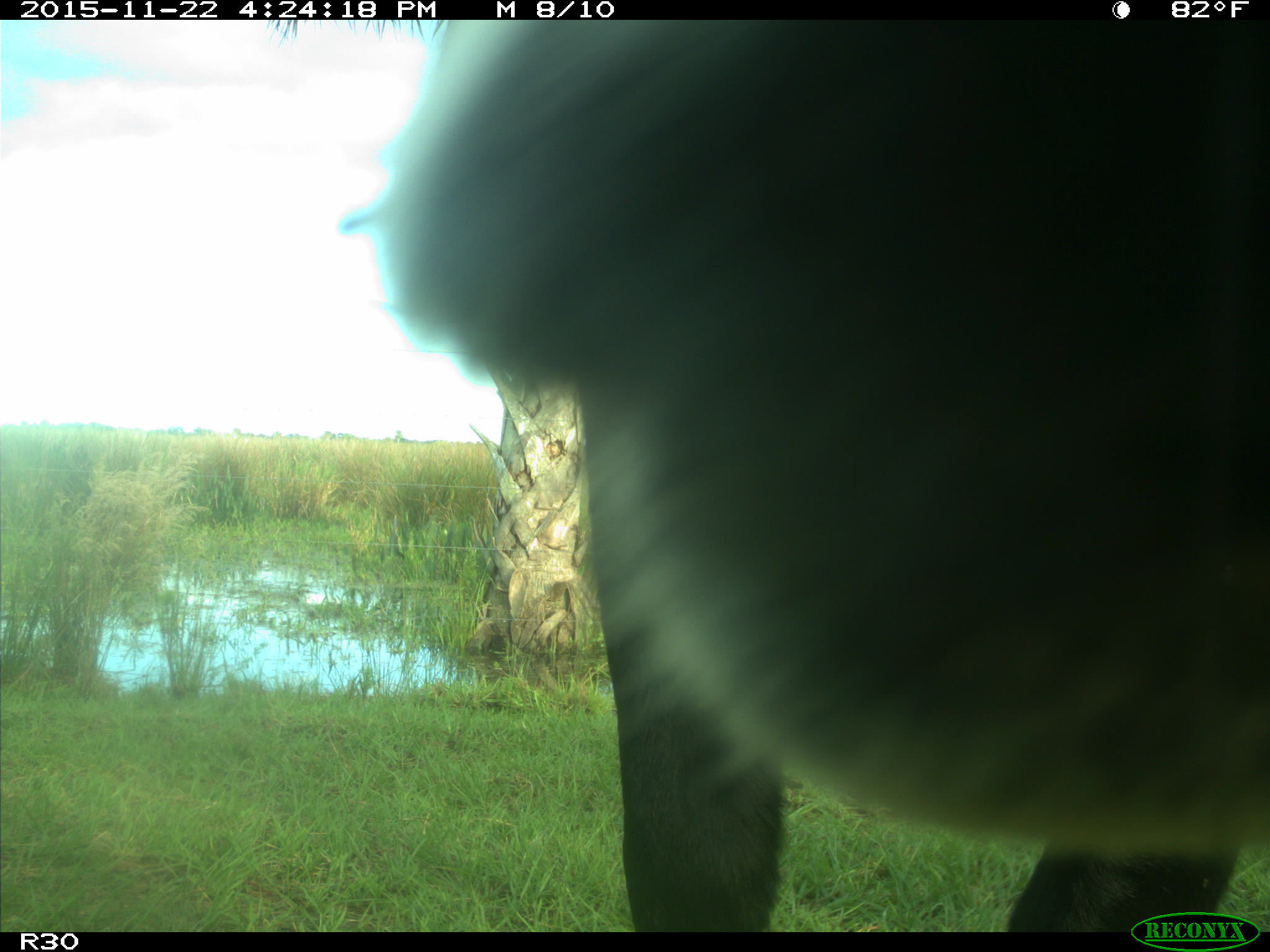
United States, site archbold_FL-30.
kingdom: Animalia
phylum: Chordata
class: Mammalia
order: Artiodactyla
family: Bovidae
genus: Bos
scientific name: Bos taurus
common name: domestic cow